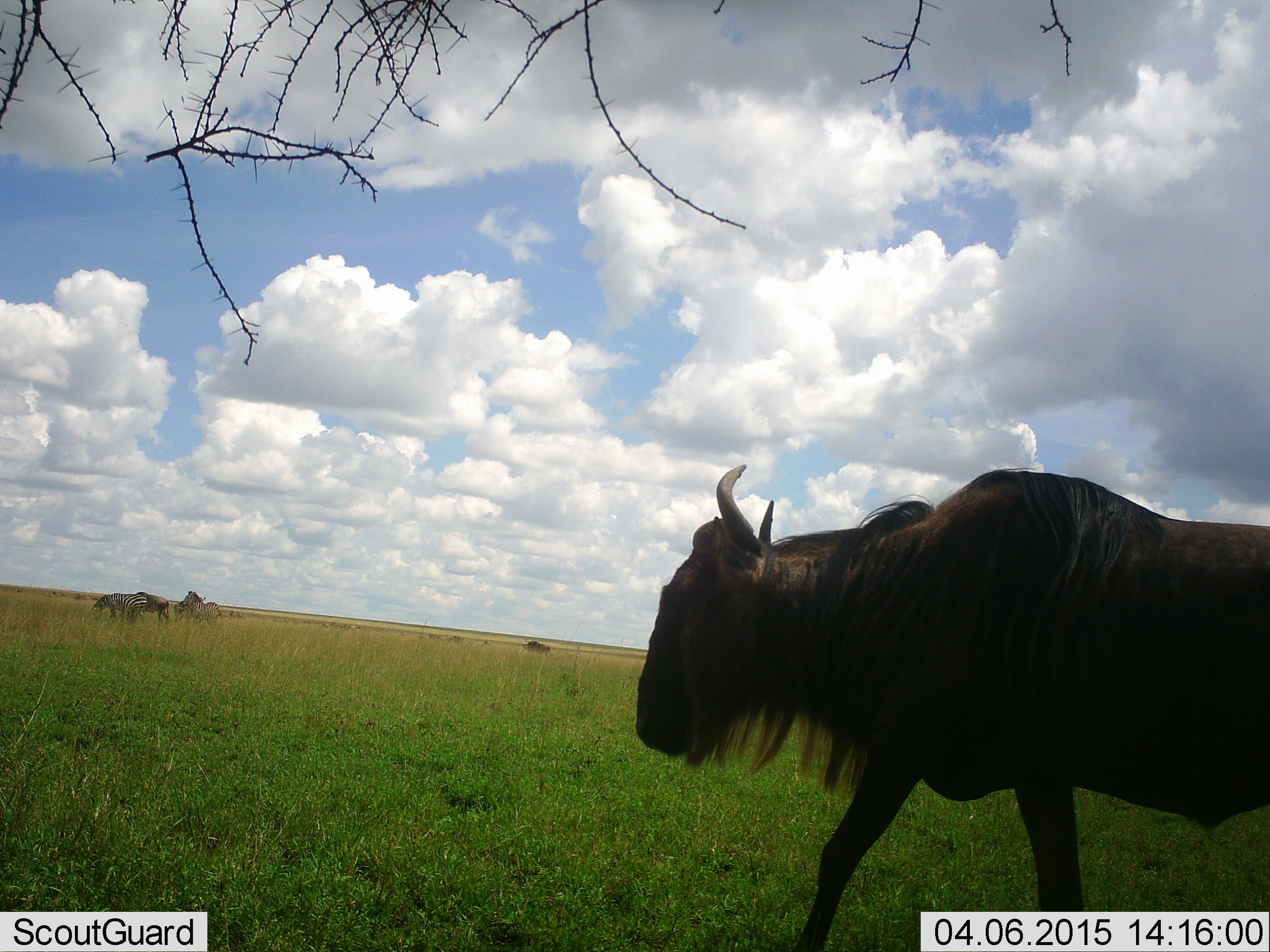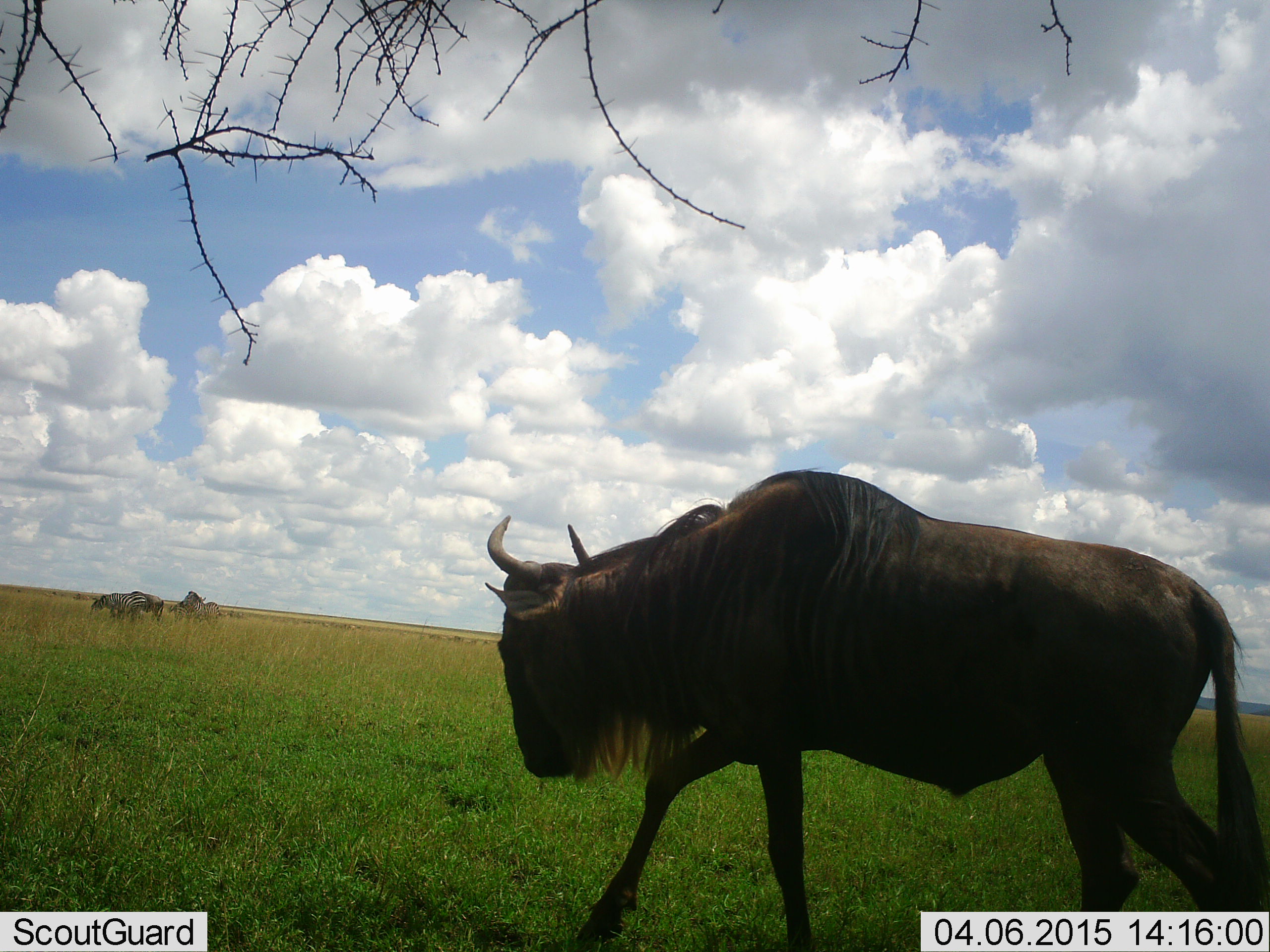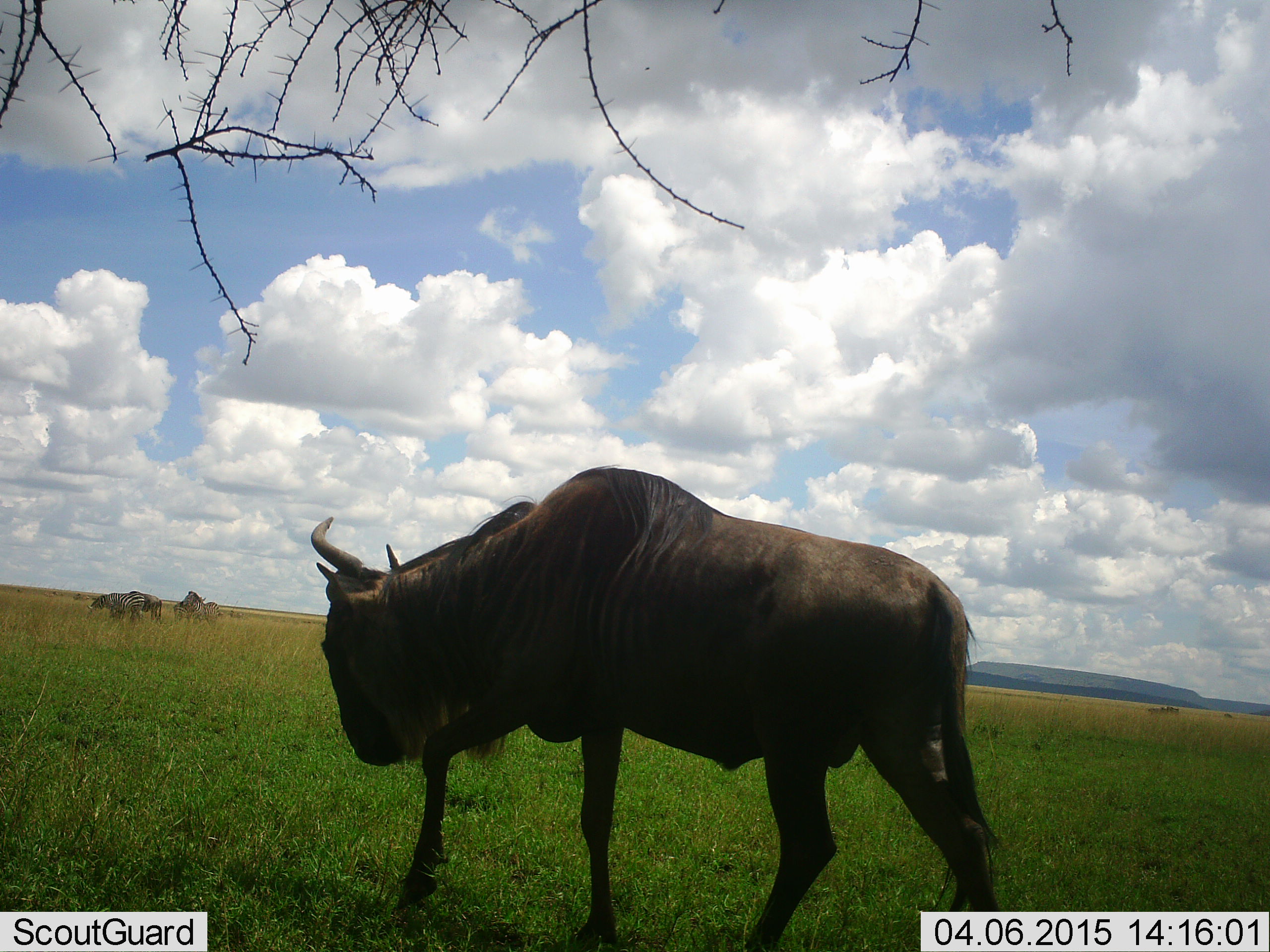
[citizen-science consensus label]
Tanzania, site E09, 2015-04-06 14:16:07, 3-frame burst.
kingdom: Animalia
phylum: Chordata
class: Mammalia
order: Artiodactyla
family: Bovidae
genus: Connochaetes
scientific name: Connochaetes taurinus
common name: blue wildebeest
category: wildebeest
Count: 3.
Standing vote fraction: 31%.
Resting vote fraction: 0%.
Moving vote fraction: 100%.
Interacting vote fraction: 0%.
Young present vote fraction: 0%.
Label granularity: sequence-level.